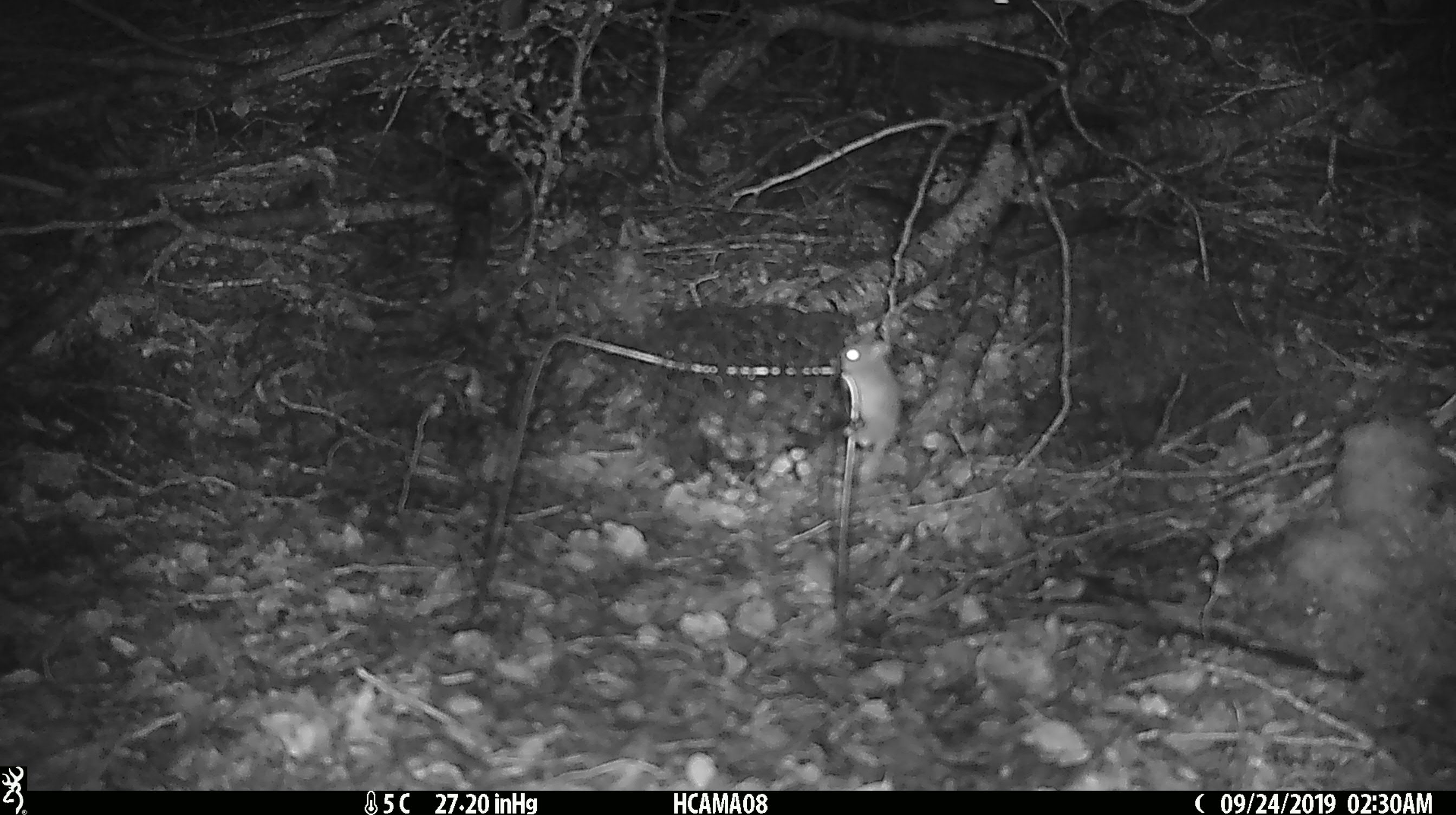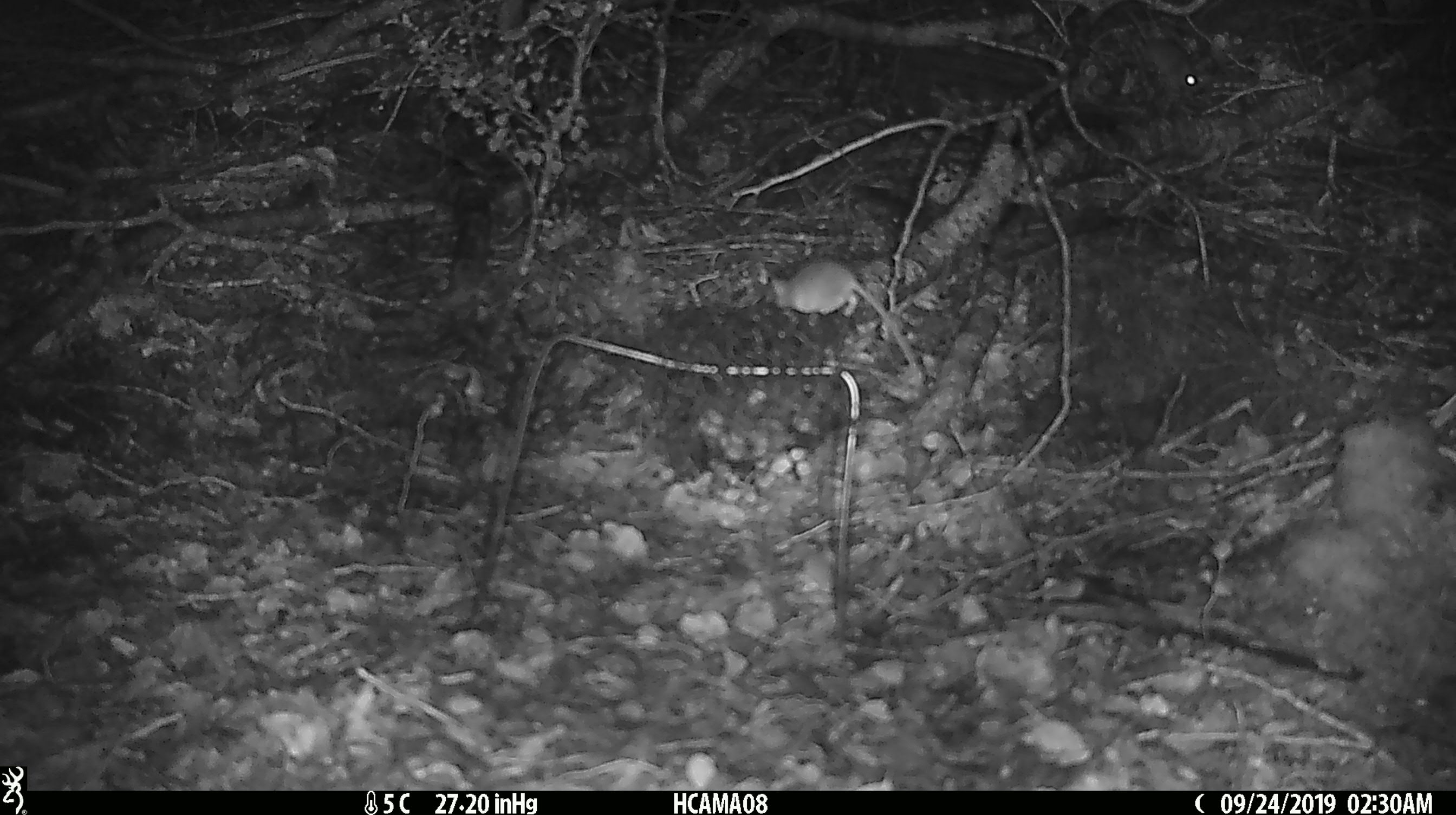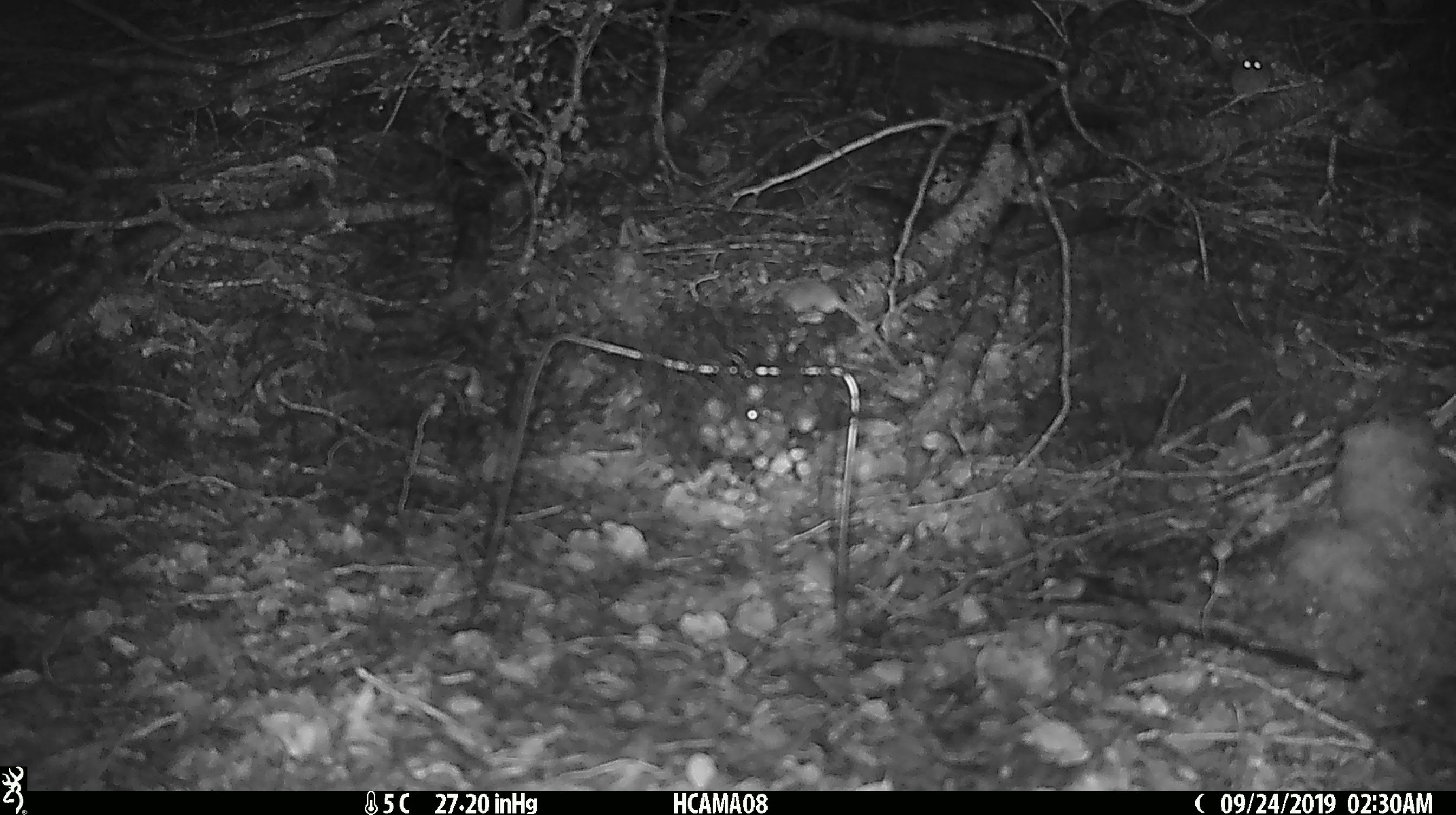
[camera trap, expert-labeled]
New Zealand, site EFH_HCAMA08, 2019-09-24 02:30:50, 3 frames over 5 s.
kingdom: Animalia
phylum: Chordata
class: Mammalia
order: Rodentia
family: Muridae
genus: Mus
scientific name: Mus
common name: mouse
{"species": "mouse (Mus)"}